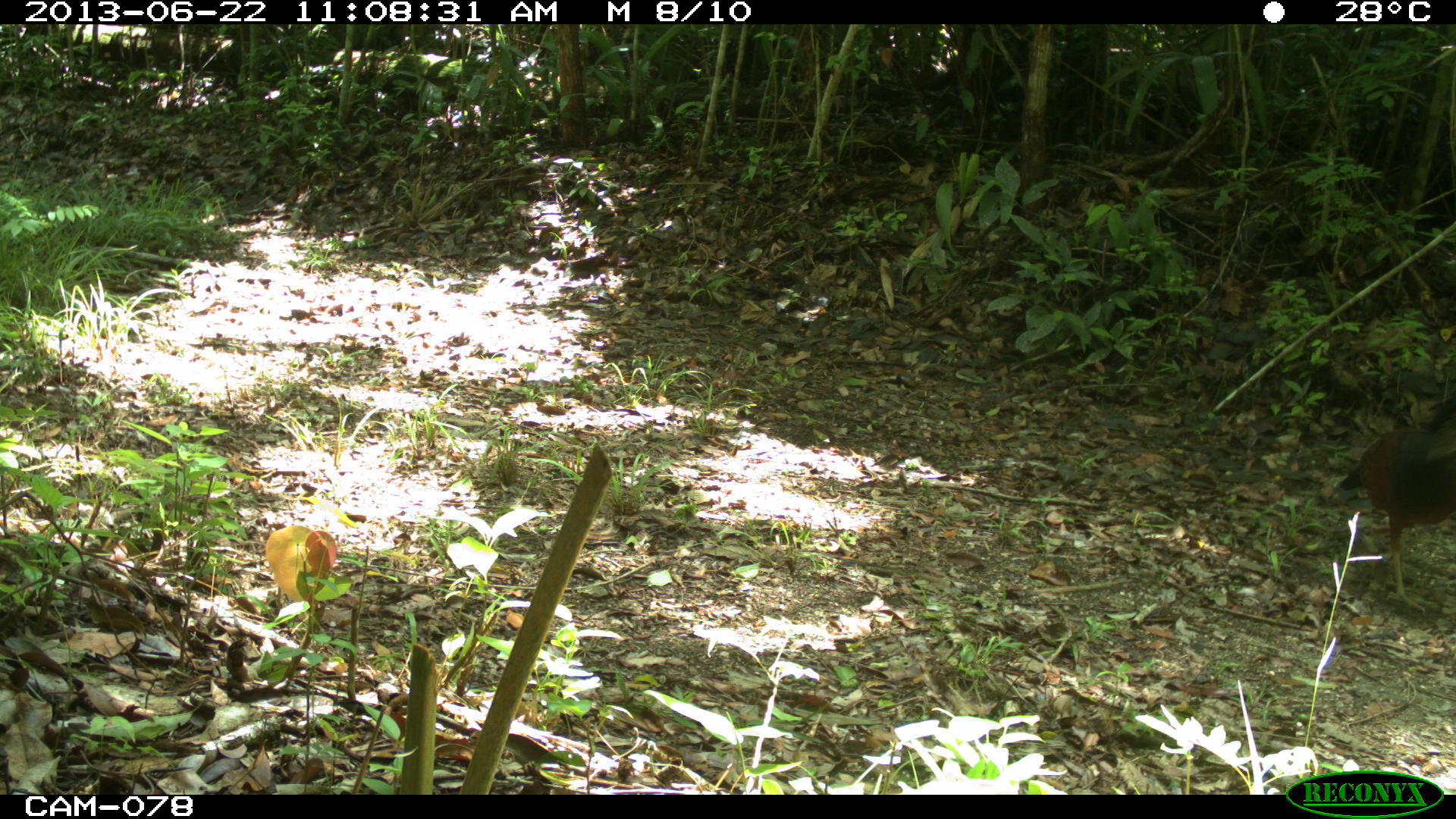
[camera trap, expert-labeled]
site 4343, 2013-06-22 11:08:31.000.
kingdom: Animalia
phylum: Chordata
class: Aves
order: Galliformes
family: Cracidae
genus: Crax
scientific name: Crax rubra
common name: great curassow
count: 1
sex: female